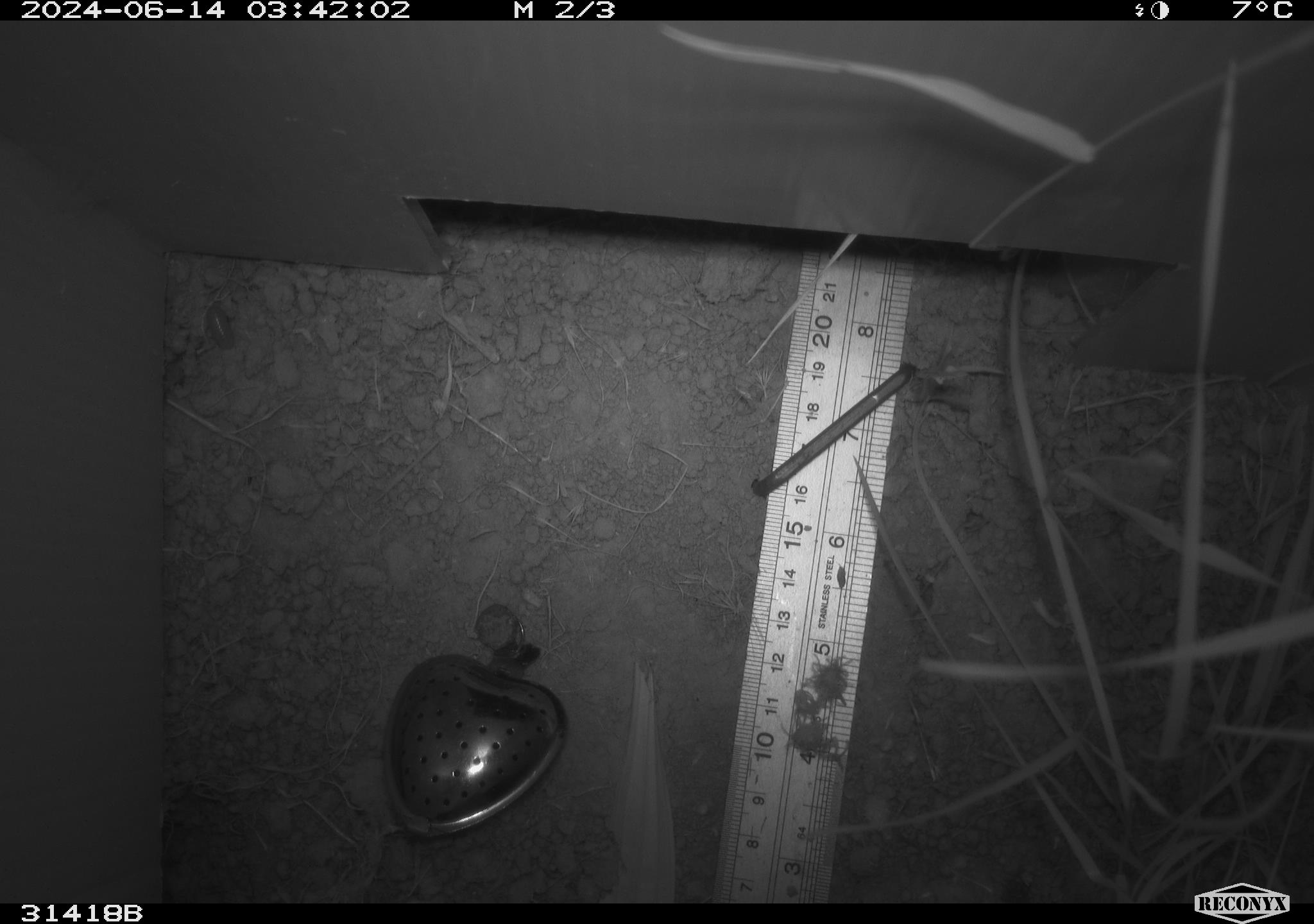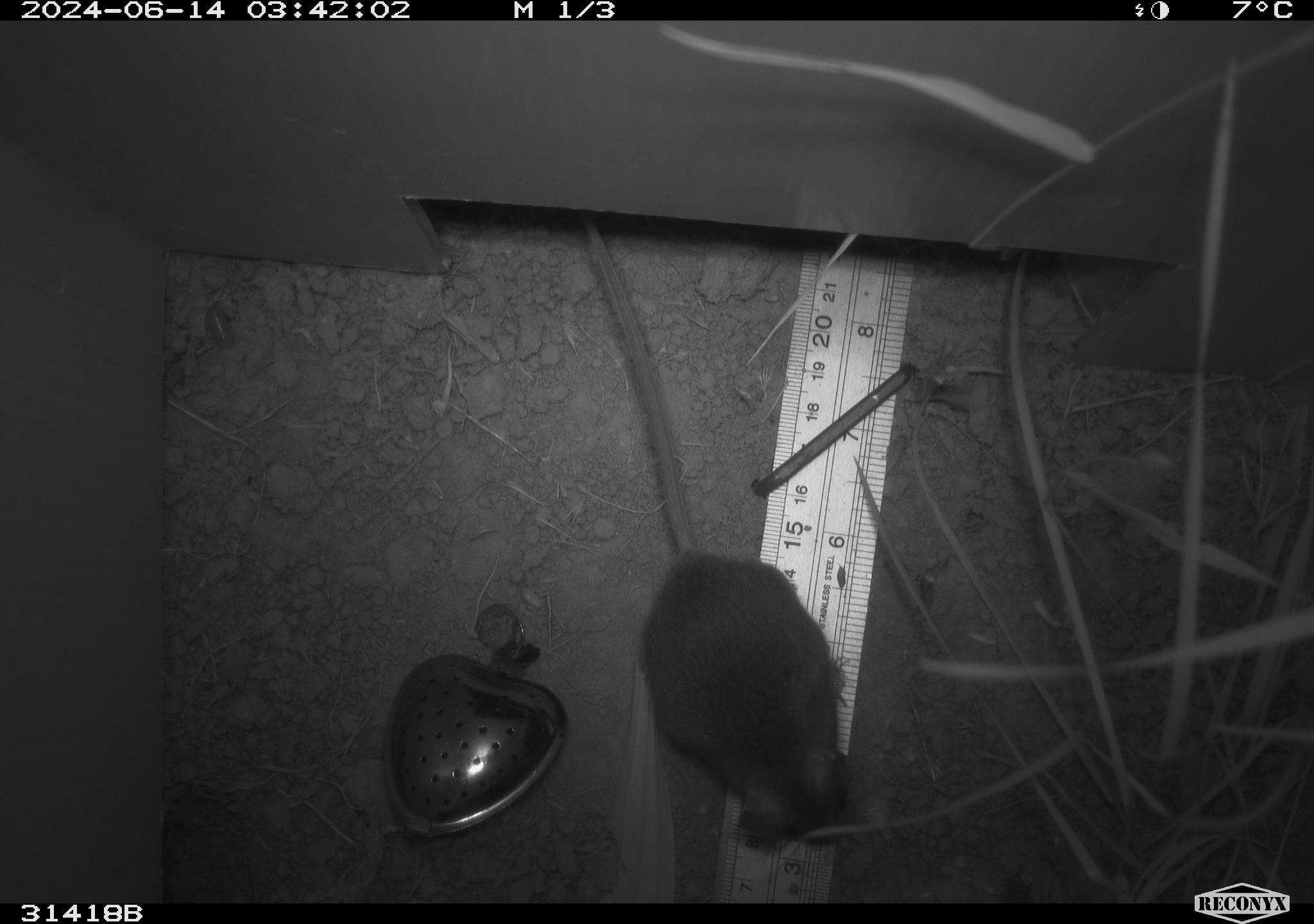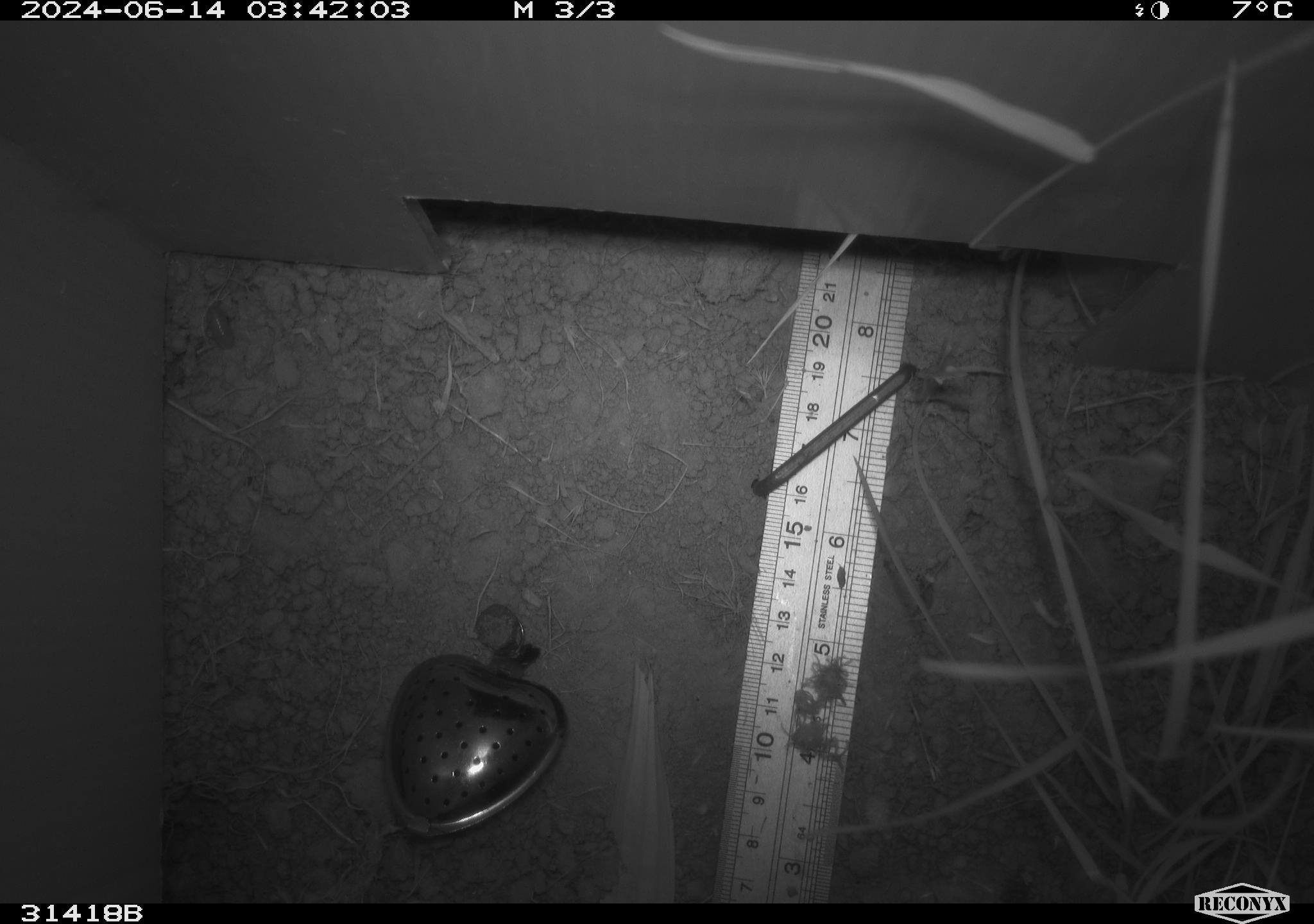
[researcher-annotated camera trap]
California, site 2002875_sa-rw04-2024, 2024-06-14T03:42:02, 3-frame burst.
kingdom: Animalia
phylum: Chordata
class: Mammalia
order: Rodentia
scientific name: Rodentia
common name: mouse species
Mouse species (Rodentia).